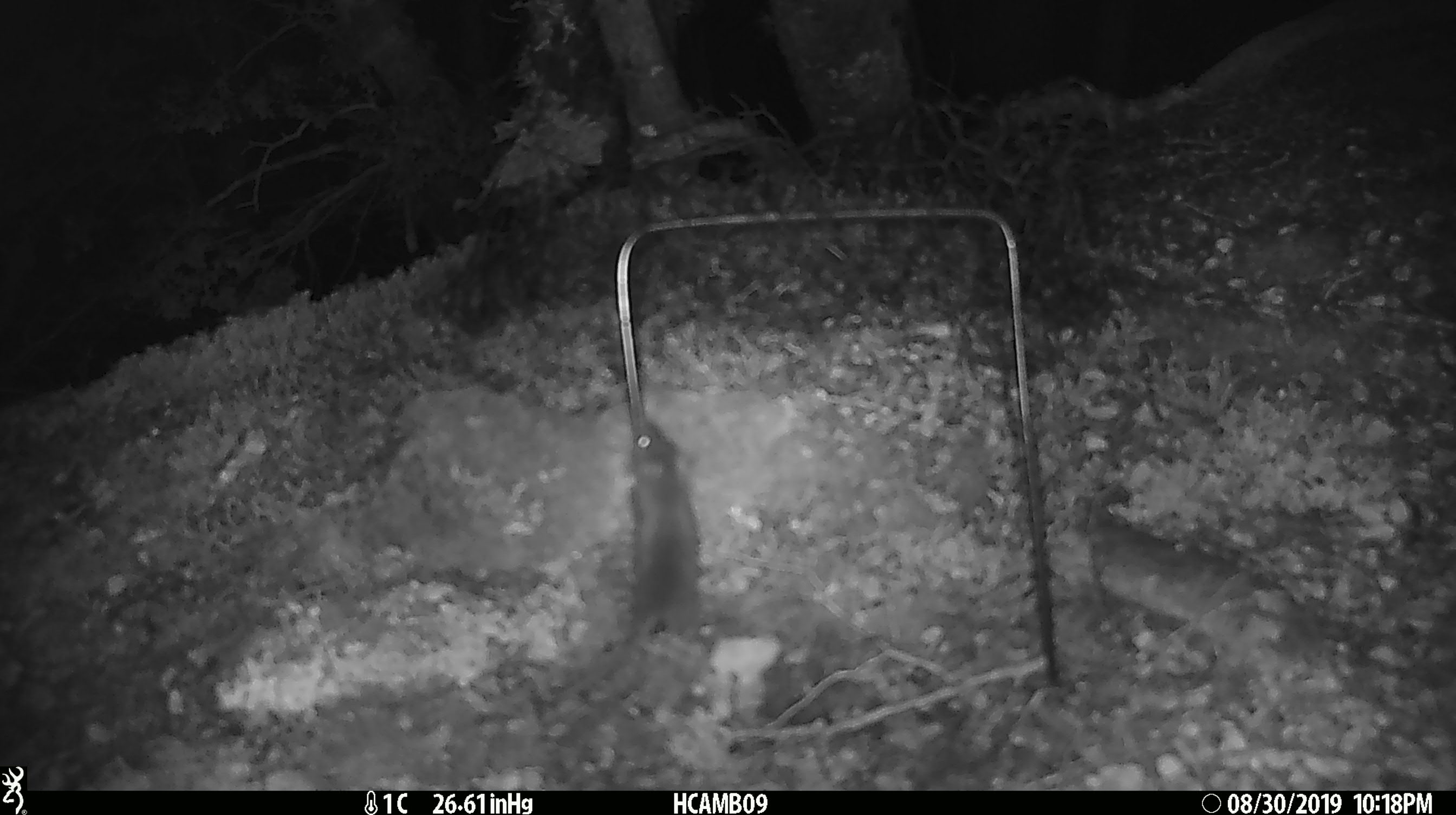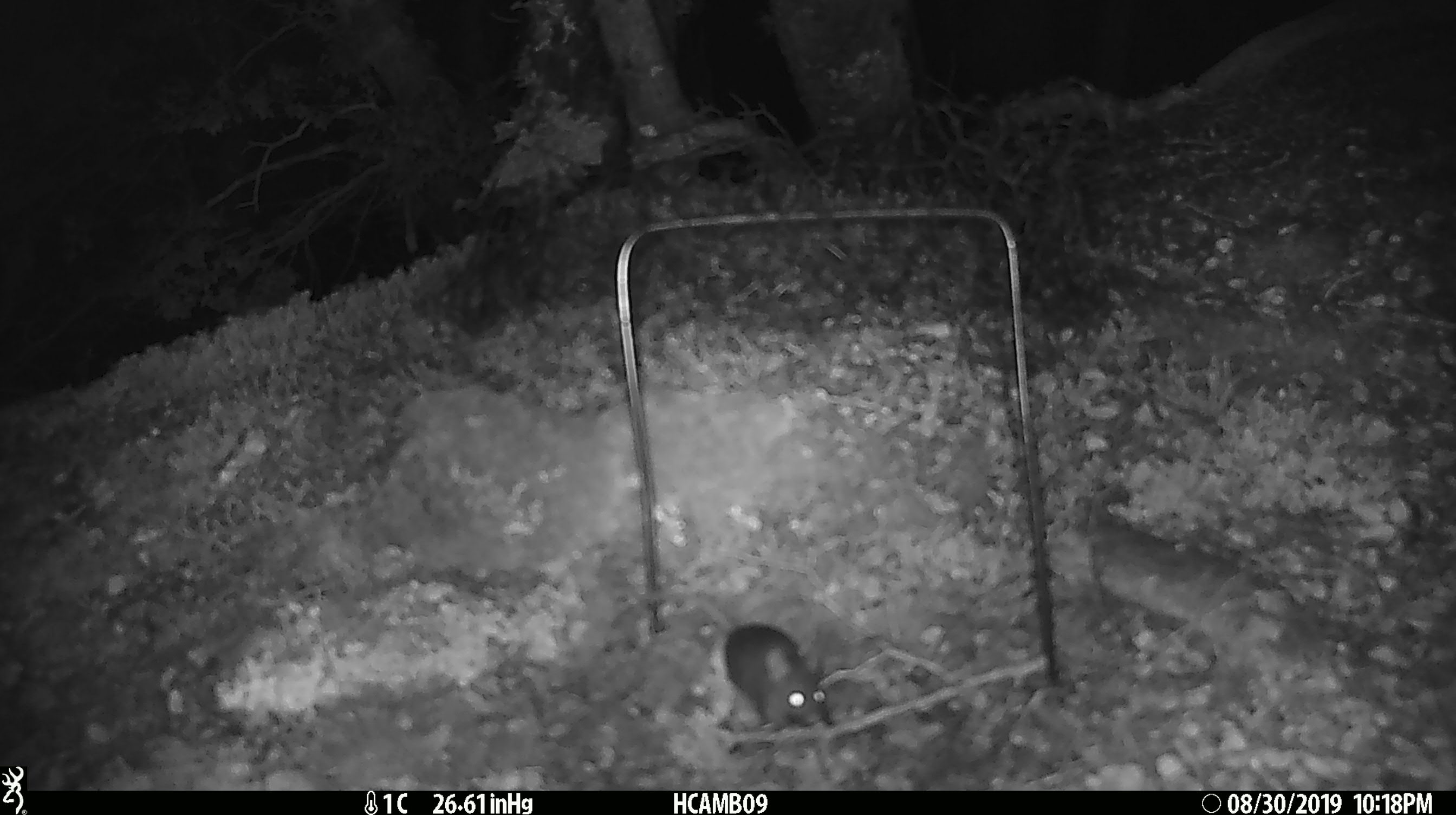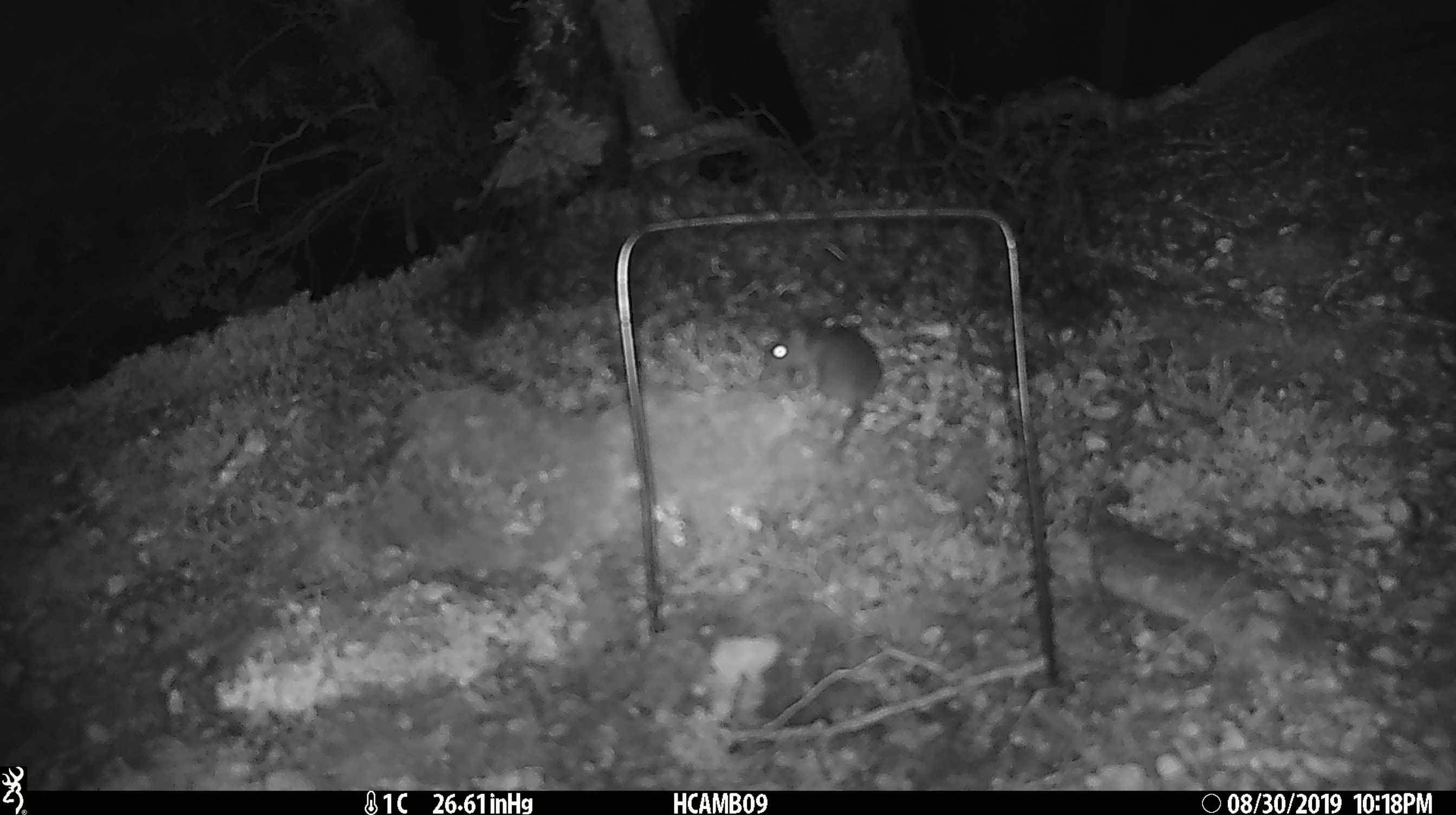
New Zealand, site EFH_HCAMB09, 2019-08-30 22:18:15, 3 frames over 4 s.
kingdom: Animalia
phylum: Chordata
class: Mammalia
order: Rodentia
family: Muridae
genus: Mus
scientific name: Mus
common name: mouse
Mouse (Mus).